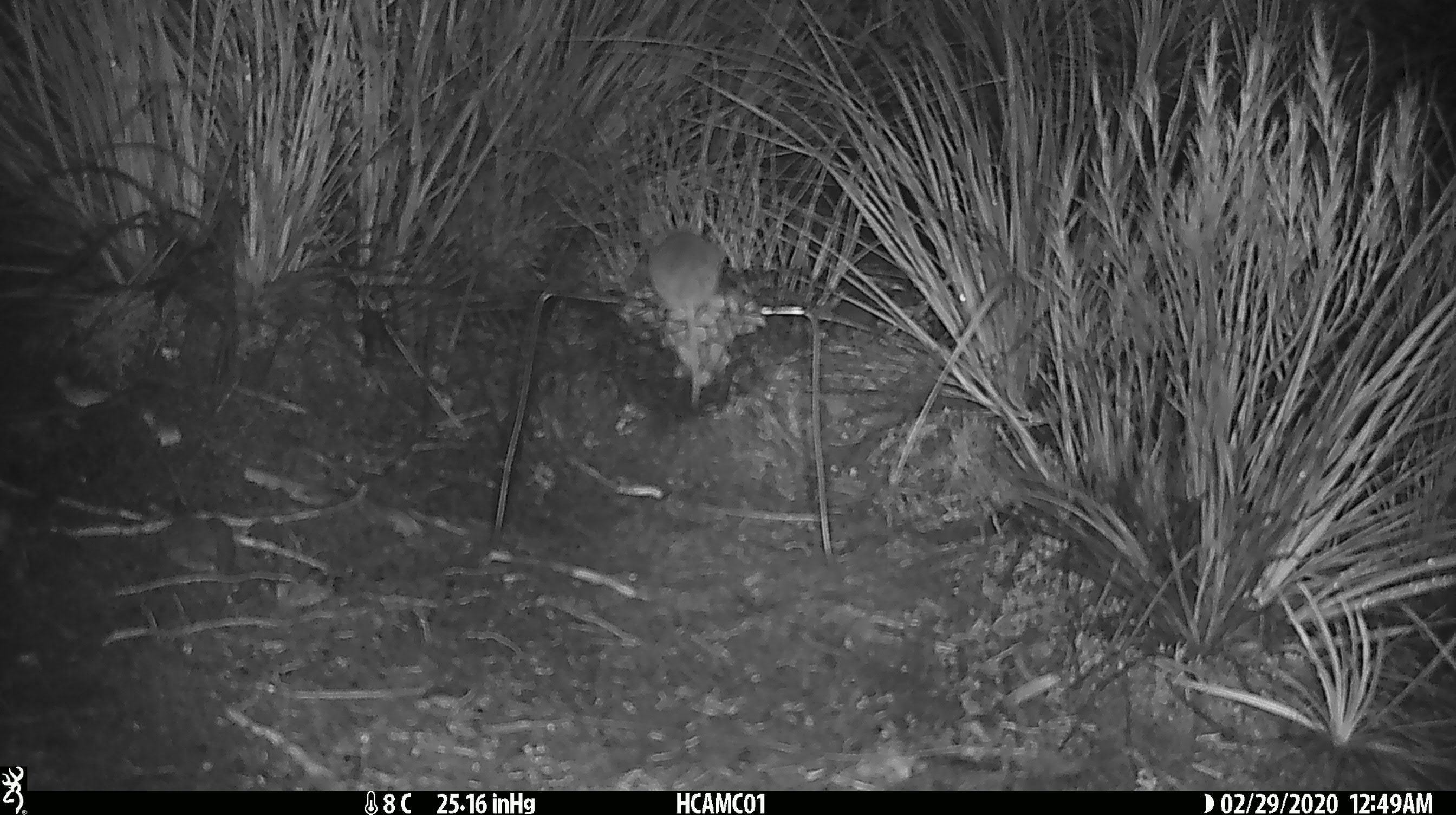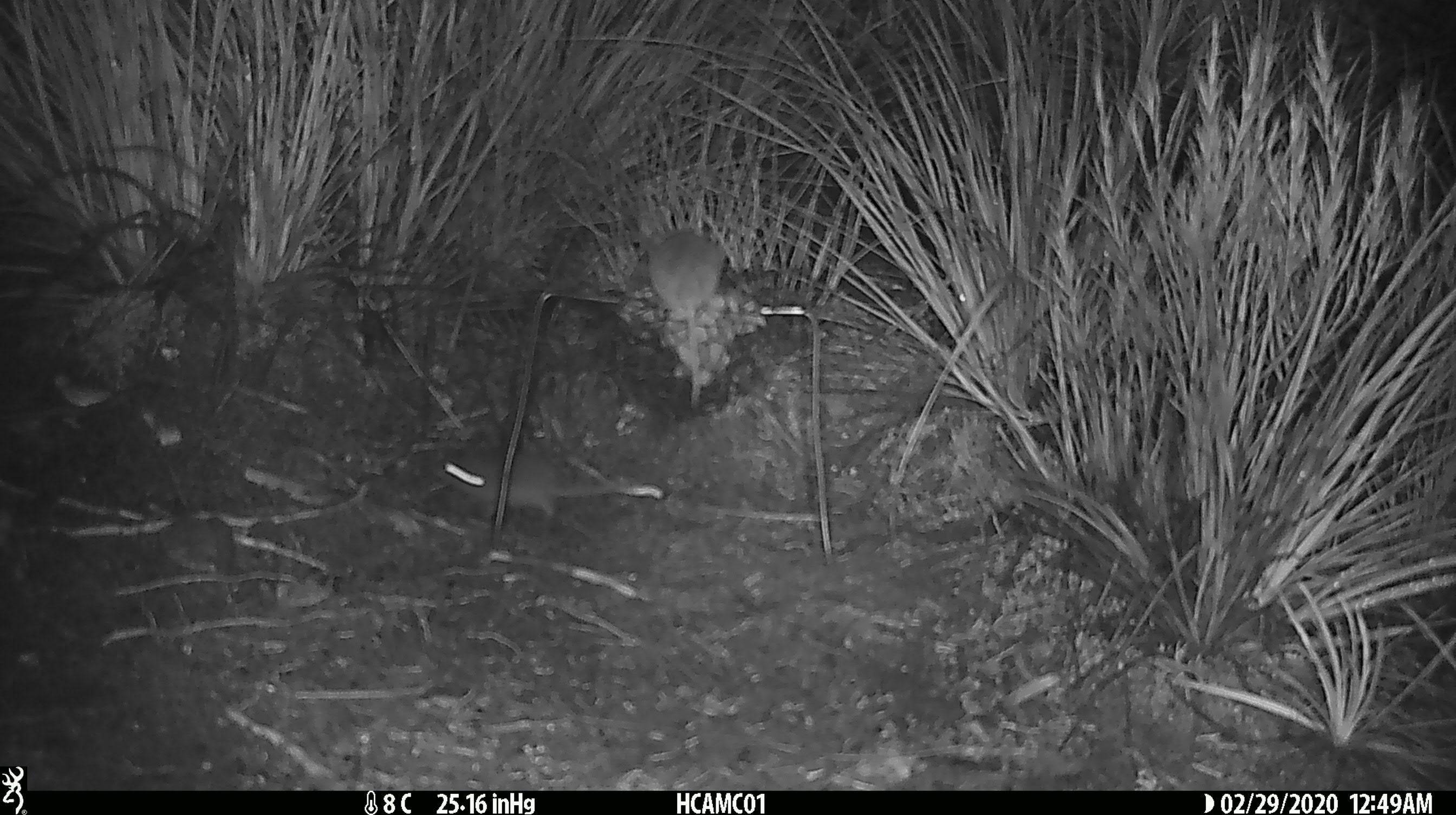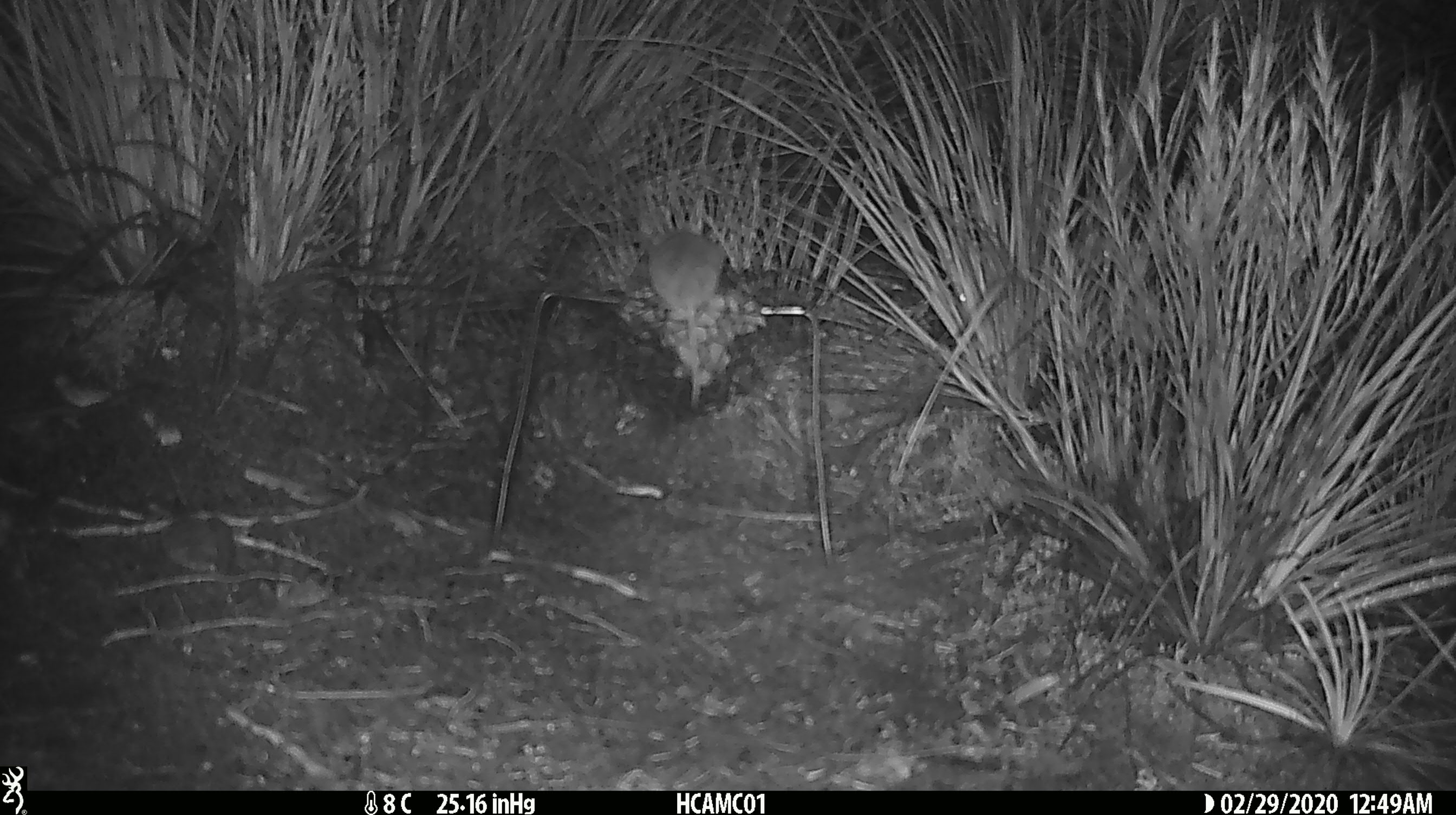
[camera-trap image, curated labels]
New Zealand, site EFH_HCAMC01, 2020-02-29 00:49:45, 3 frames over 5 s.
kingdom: Animalia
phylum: Chordata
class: Mammalia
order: Rodentia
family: Muridae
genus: Mus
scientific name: Mus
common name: mouse